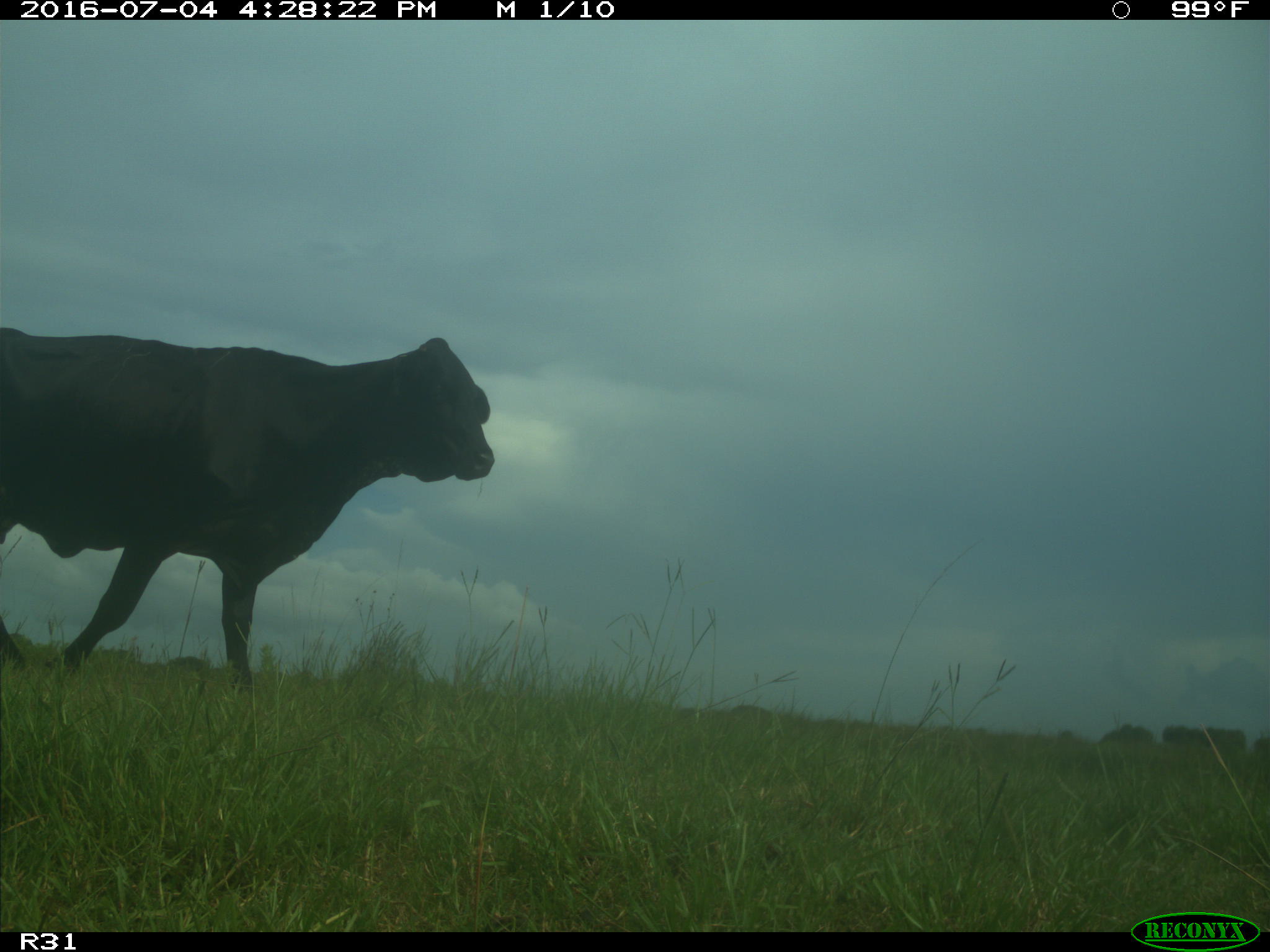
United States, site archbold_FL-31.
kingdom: Animalia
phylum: Chordata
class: Mammalia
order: Artiodactyla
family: Bovidae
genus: Bos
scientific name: Bos taurus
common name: domestic cow